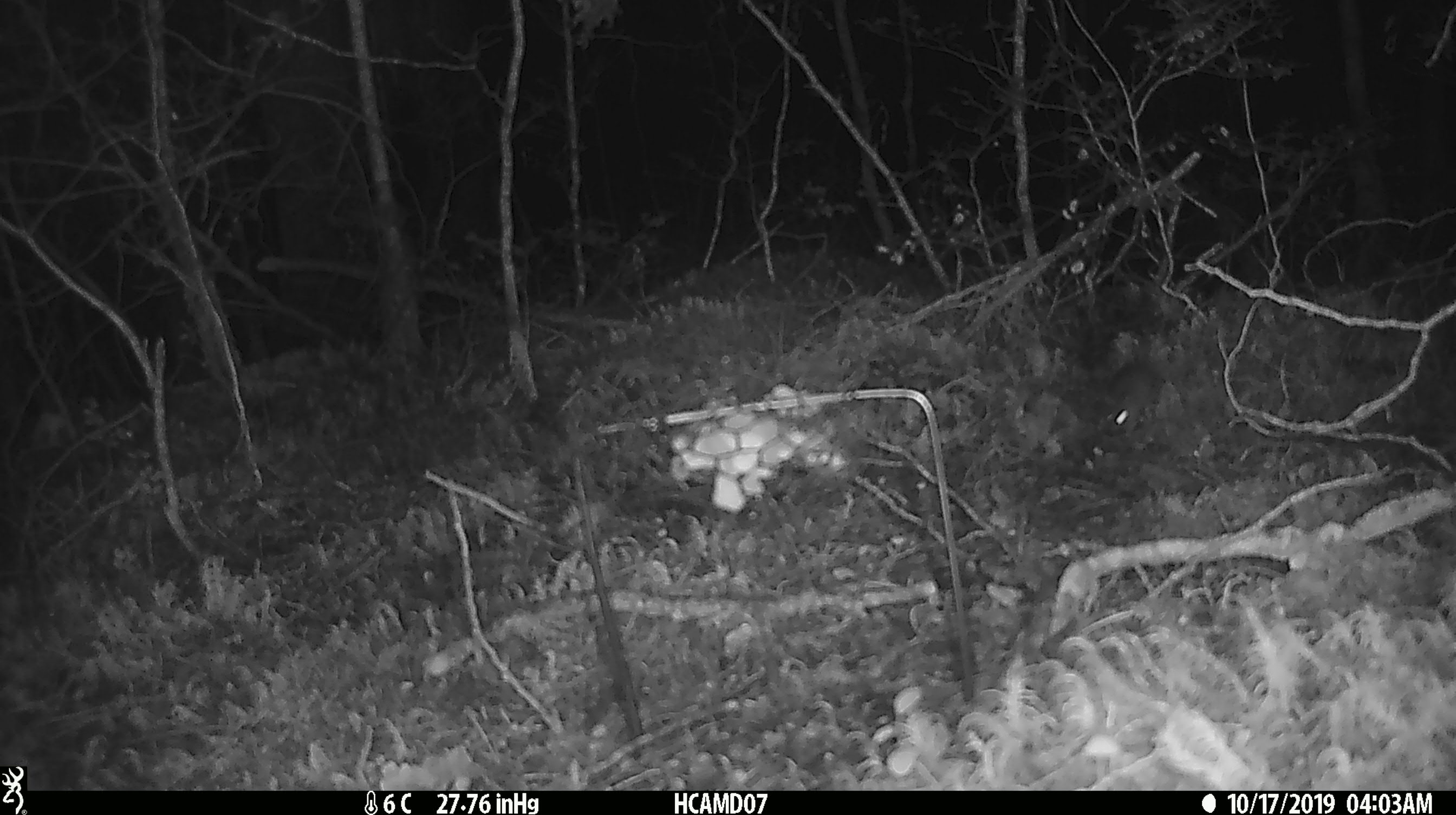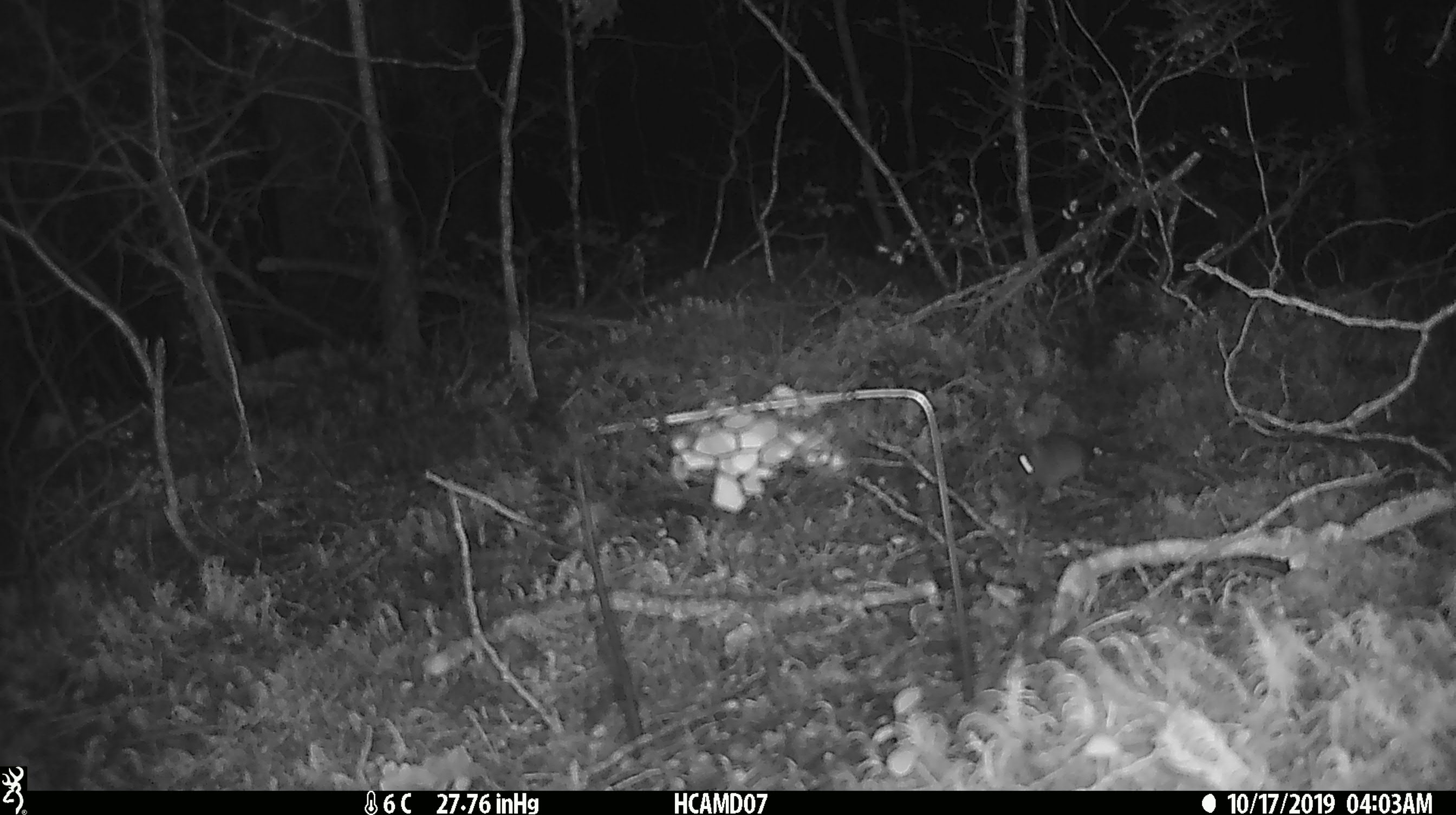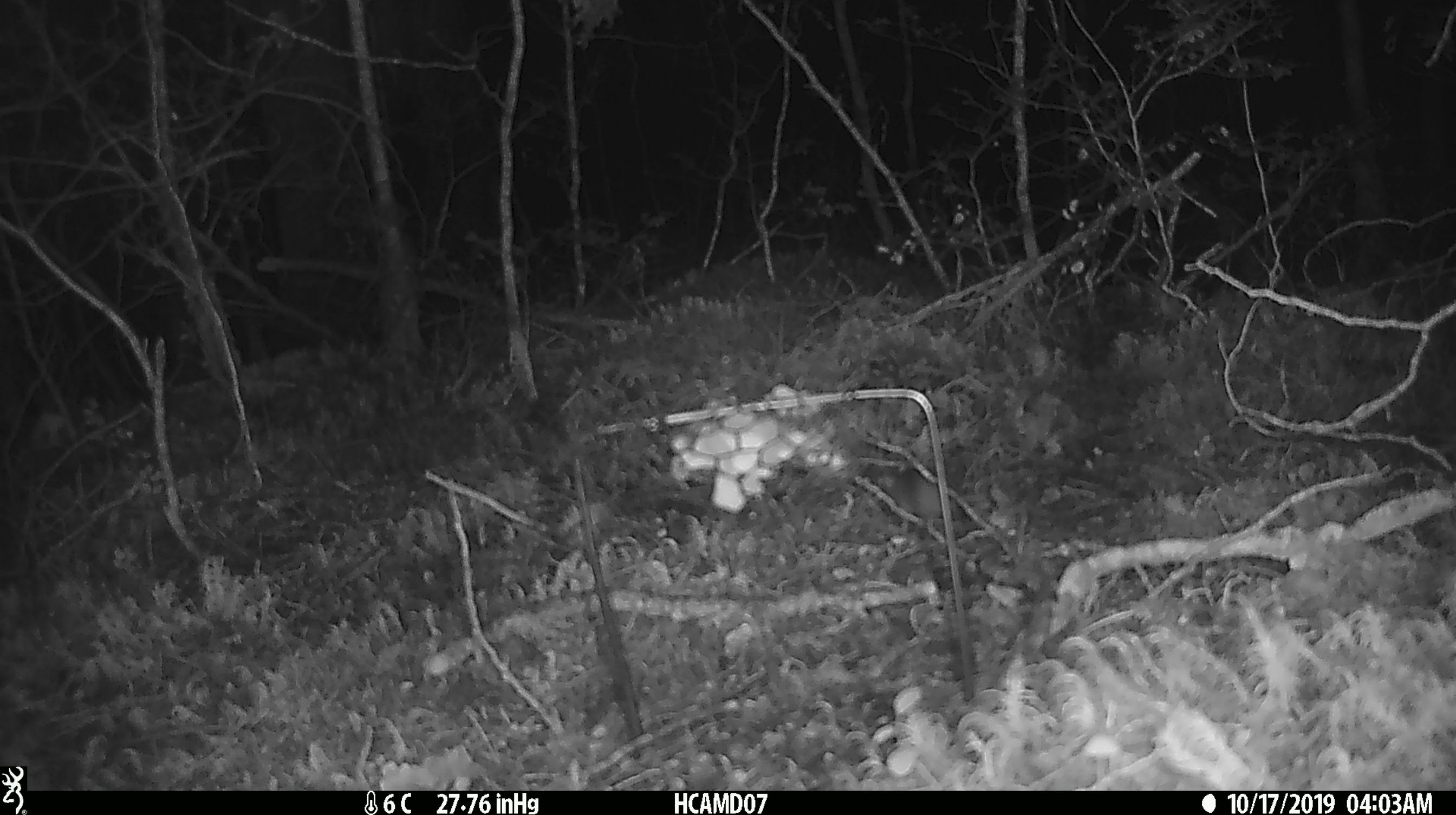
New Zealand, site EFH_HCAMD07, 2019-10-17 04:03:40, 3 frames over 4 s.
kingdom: Animalia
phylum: Chordata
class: Mammalia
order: Rodentia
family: Muridae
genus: Mus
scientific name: Mus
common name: mouse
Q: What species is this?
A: Mouse (Mus).